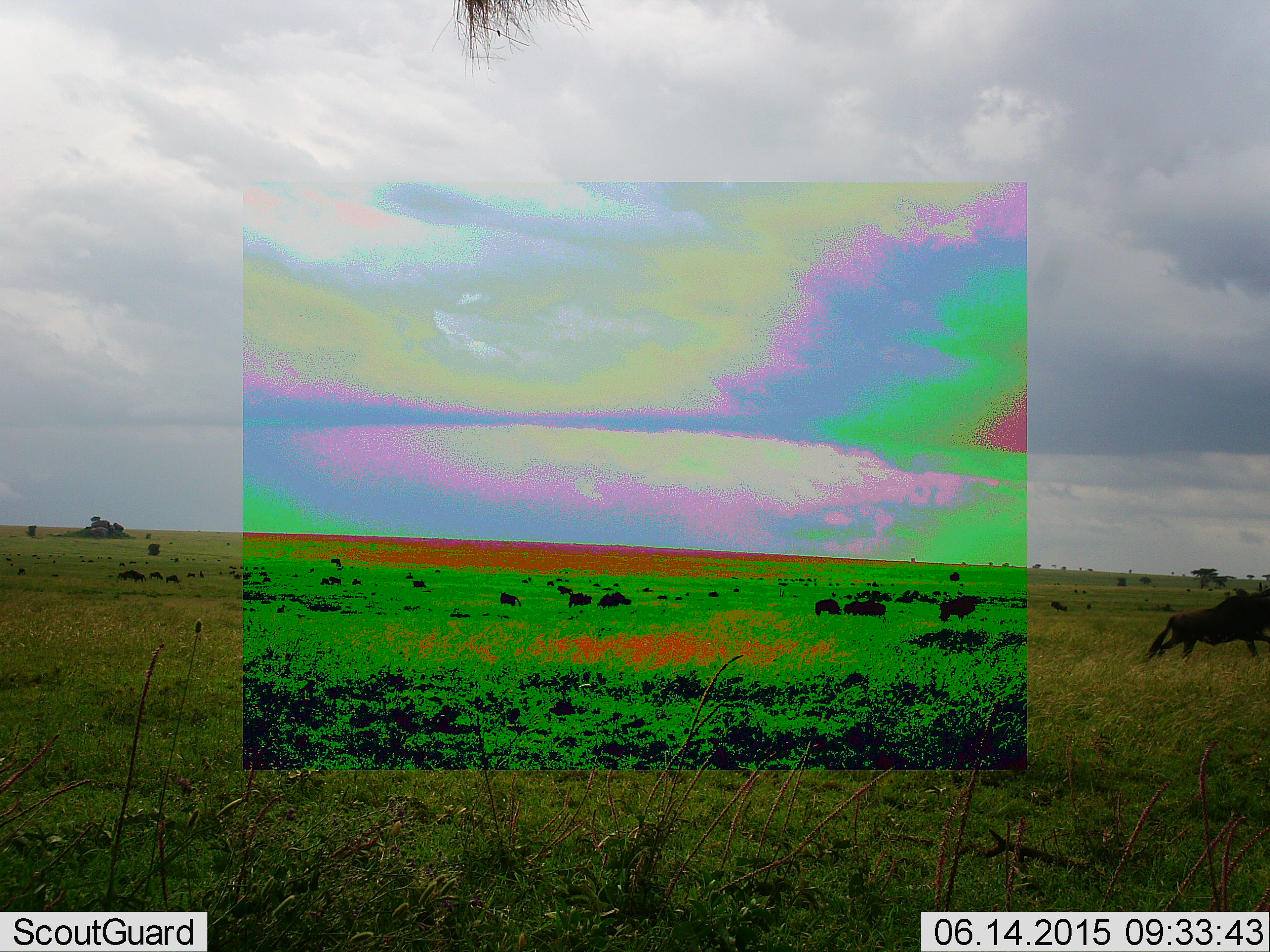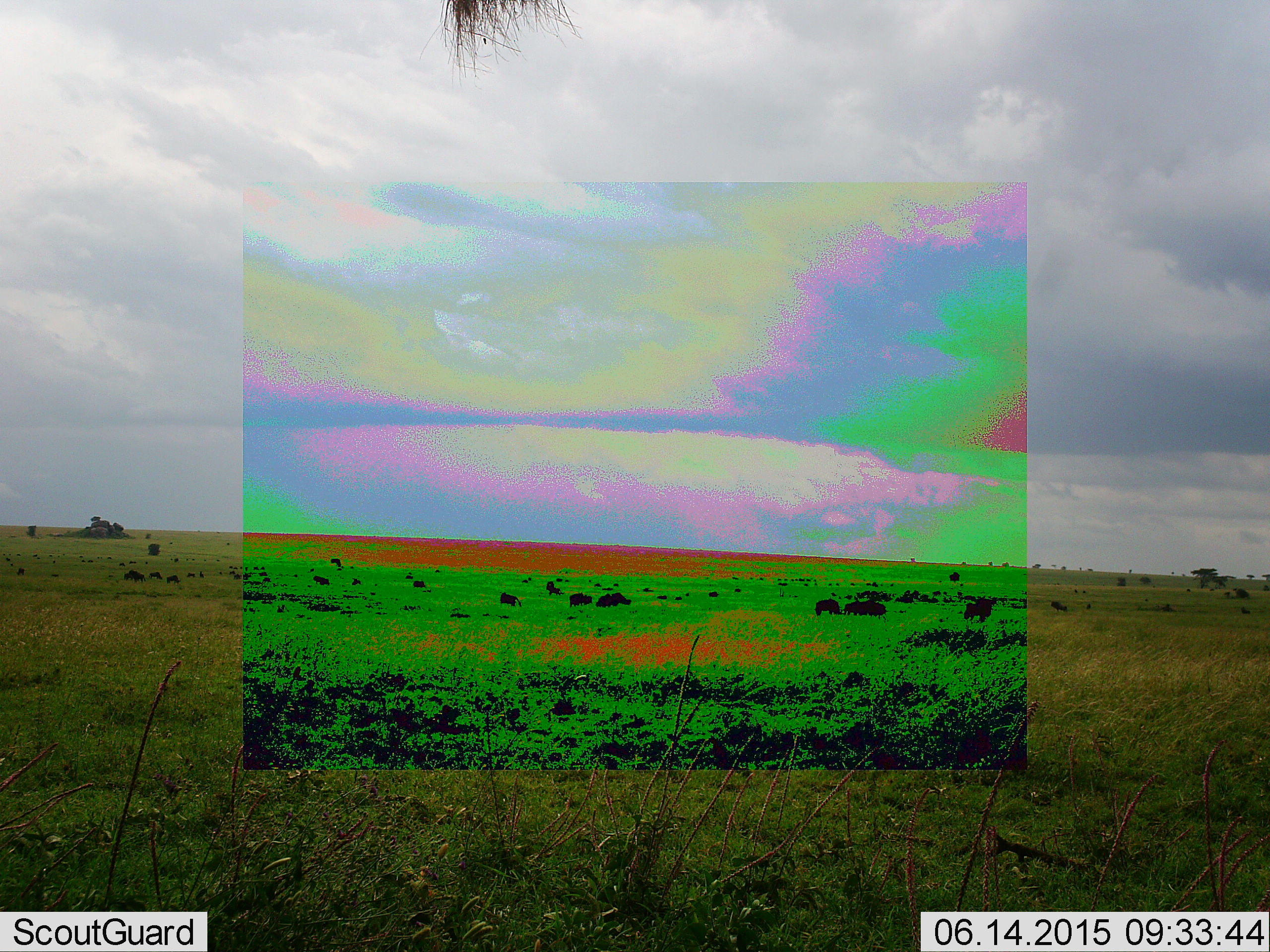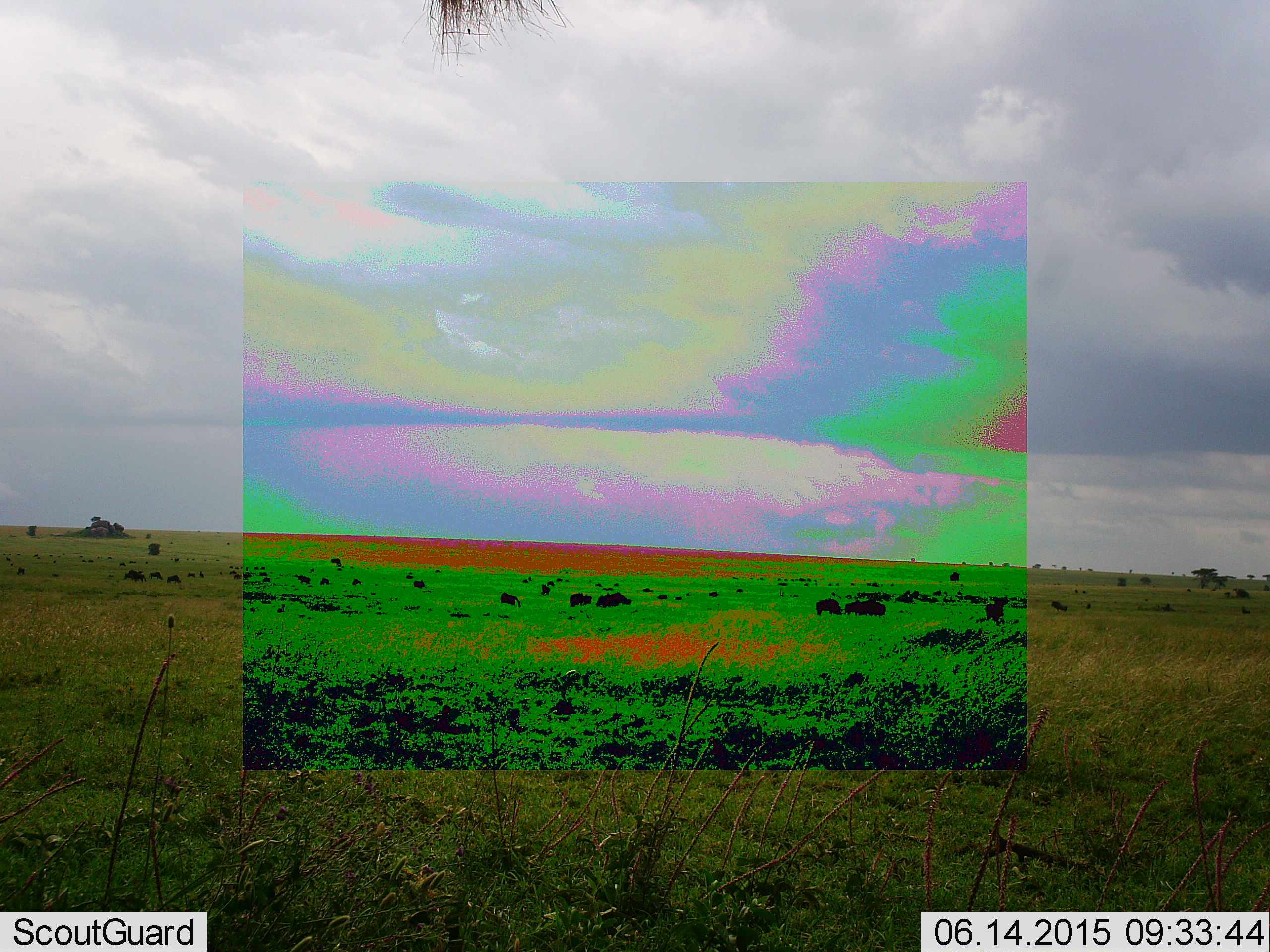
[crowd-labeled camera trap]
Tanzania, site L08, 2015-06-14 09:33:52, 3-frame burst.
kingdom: Animalia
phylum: Chordata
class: Mammalia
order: Artiodactyla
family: Bovidae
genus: Connochaetes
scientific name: Connochaetes taurinus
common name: blue wildebeest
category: wildebeest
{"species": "wildebeest (blue wildebeest) (Connochaetes taurinus)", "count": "11-50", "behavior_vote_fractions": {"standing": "50%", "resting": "20%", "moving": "90%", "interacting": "0%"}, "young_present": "0%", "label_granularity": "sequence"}